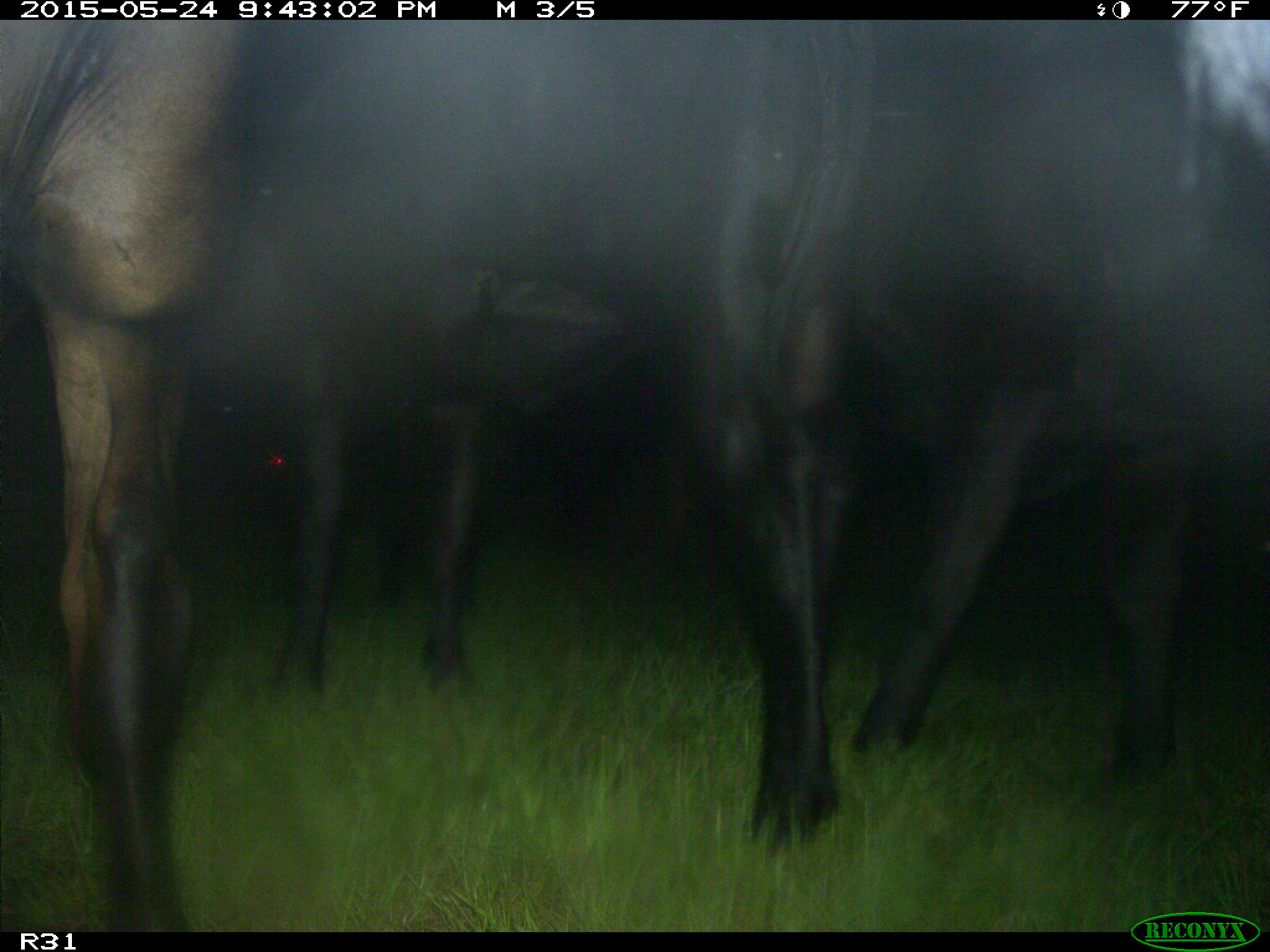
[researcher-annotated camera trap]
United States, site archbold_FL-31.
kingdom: Animalia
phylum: Chordata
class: Mammalia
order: Artiodactyla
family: Bovidae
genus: Bos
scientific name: Bos taurus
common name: domestic cow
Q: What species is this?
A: Bos taurus (domestic cow).